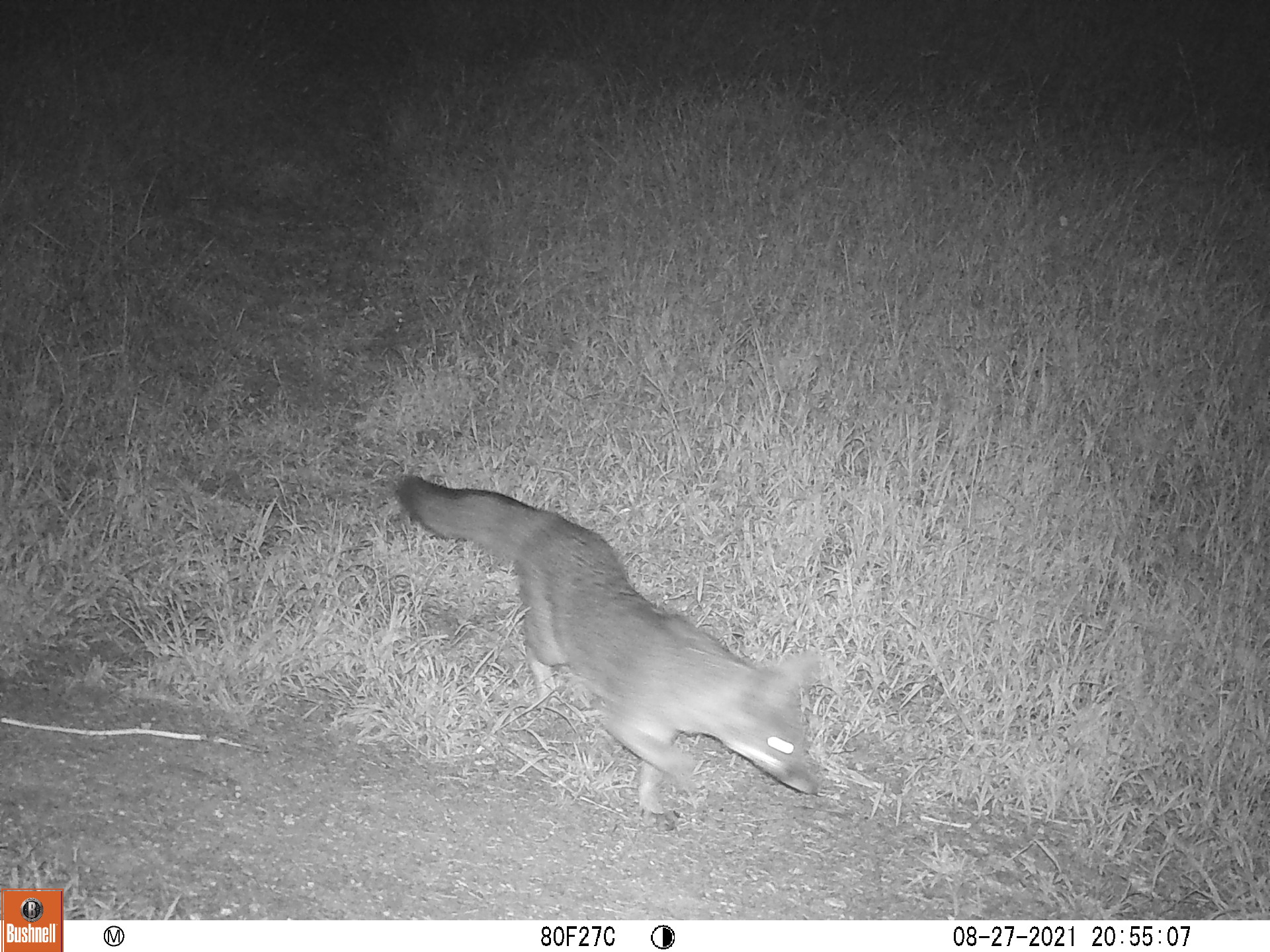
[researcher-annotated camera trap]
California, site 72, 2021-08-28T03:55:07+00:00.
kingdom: Animalia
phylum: Chordata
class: Mammalia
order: Carnivora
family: Canidae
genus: Urocyon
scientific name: Urocyon cinereoargenteus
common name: gray fox